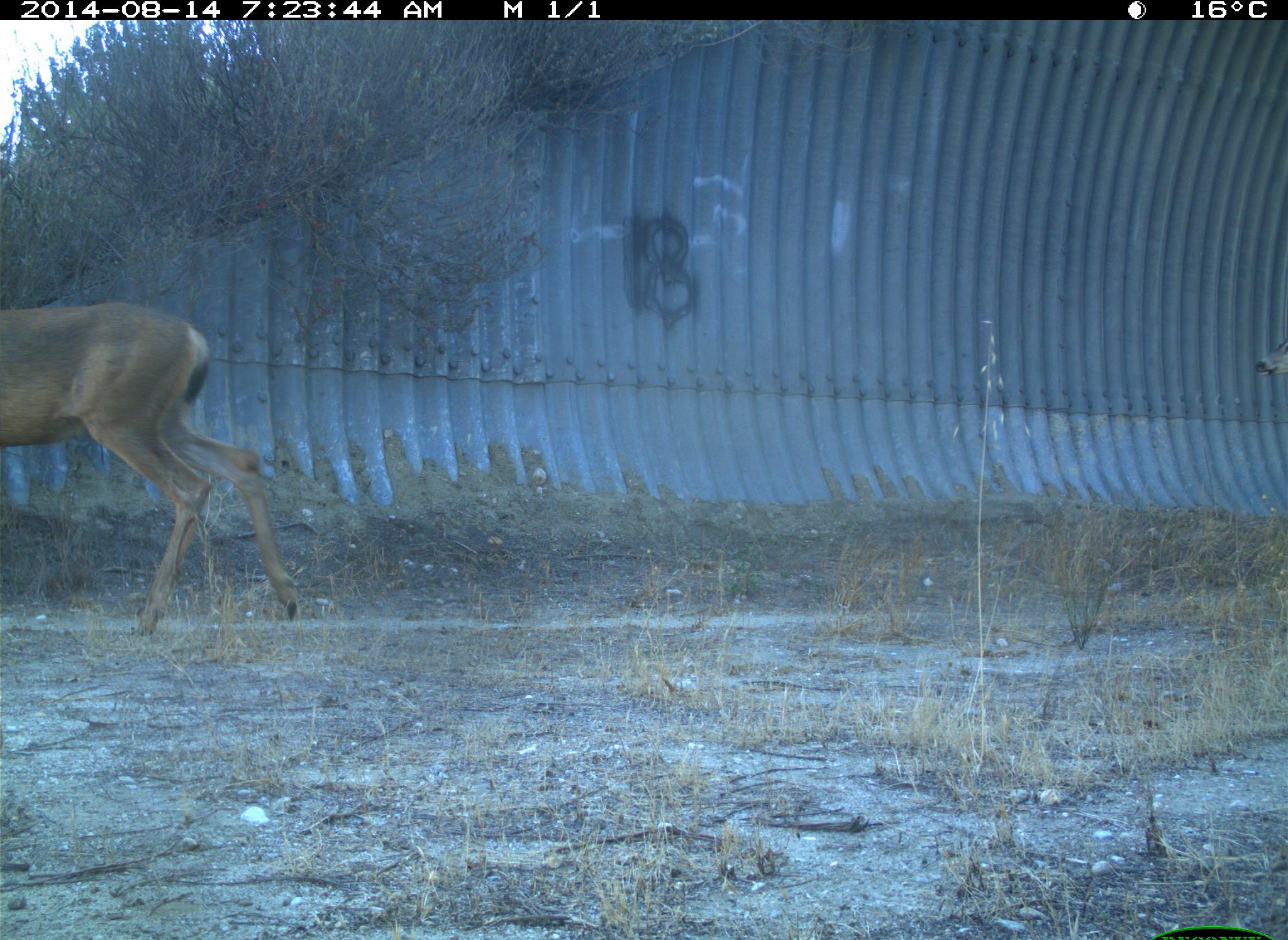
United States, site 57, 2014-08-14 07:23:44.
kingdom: Animalia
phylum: Chordata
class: Mammalia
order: Artiodactyla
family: Cervidae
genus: Odocoileus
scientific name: Odocoileus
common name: deer